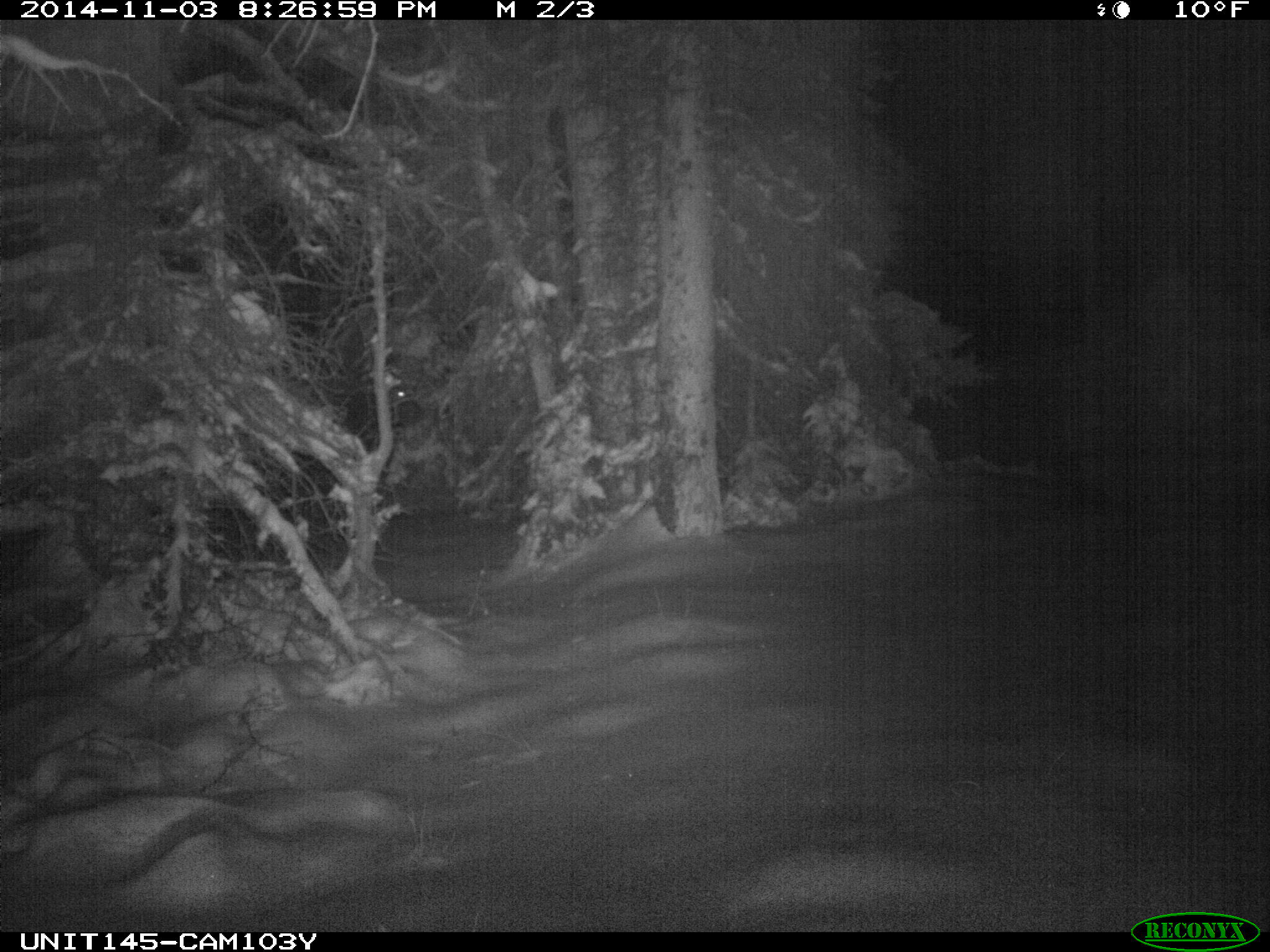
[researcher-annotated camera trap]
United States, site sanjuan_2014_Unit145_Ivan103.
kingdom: Animalia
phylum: Chordata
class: Mammalia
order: Artiodactyla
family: Cervidae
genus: Cervus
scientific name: Cervus elaphus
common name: red deer